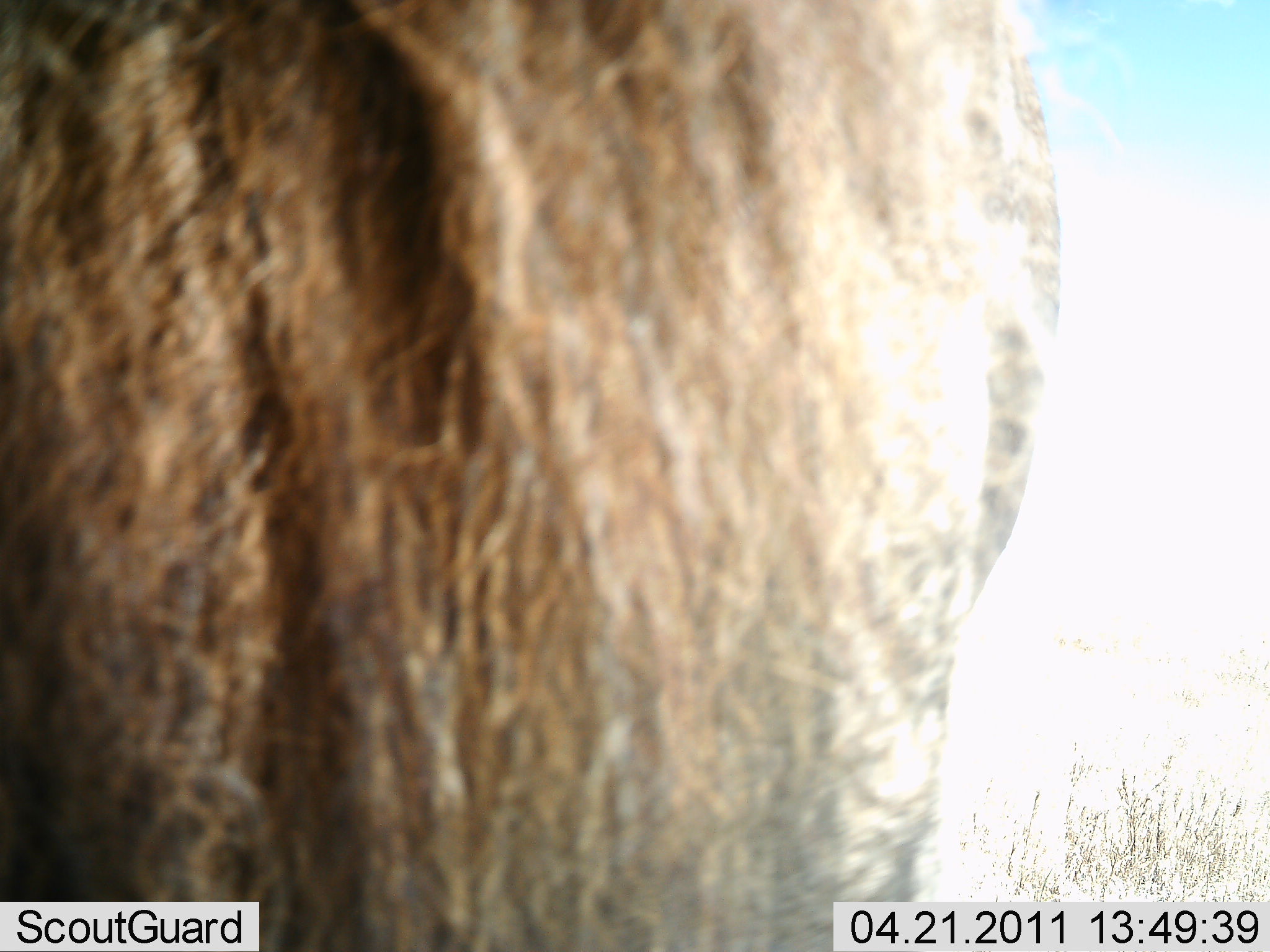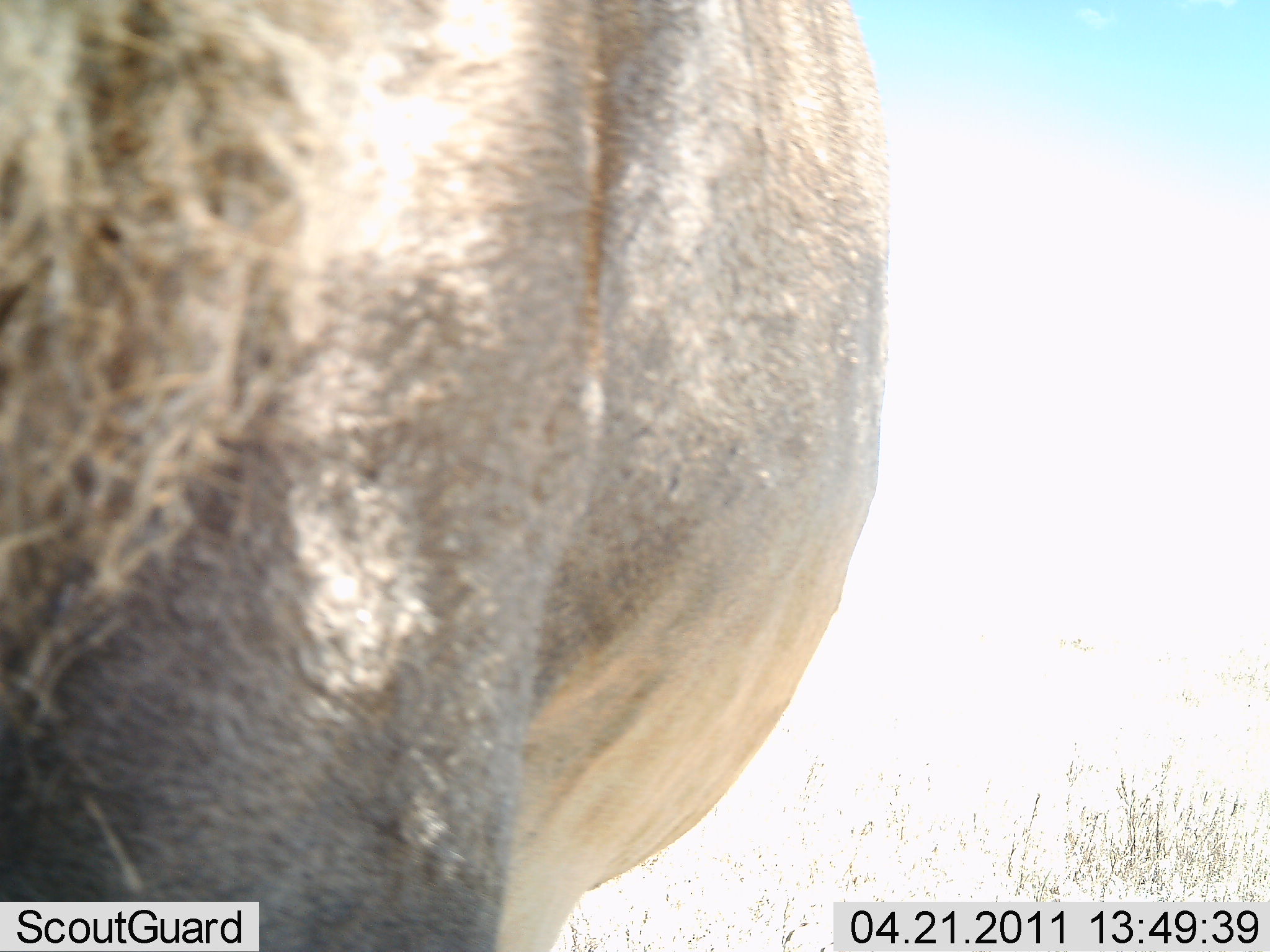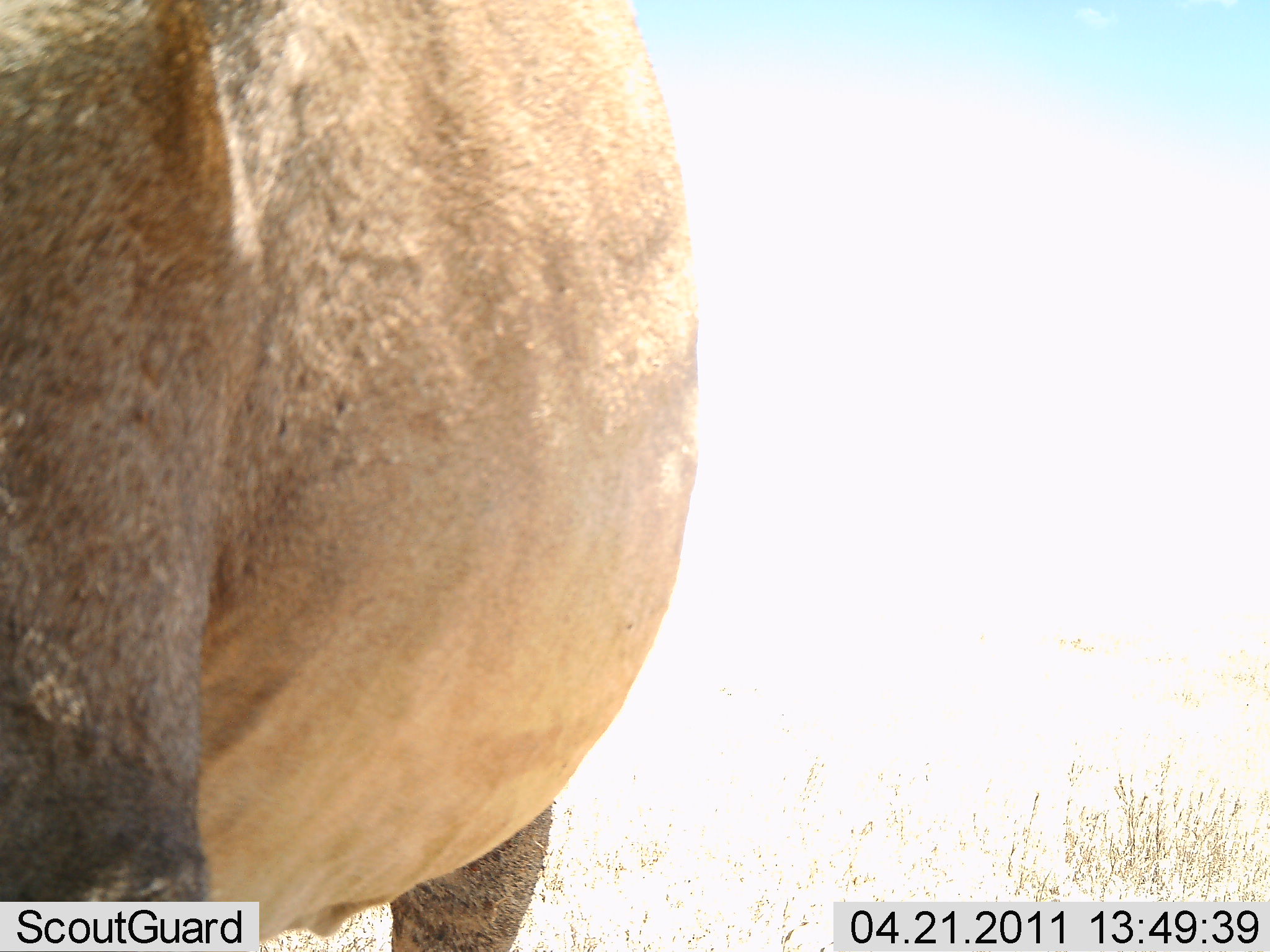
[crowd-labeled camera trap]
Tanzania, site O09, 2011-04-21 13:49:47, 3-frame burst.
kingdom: Animalia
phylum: Chordata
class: Mammalia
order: Artiodactyla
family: Bovidae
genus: Alcelaphus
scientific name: Alcelaphus buselaphus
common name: hartebeest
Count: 1.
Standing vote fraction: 75%.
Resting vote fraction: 0%.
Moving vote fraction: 25%.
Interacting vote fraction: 0%.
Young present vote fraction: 0%.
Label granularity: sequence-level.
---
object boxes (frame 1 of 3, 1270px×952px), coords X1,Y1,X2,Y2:
animal: 0,1,1064,951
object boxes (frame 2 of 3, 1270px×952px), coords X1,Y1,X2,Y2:
animal: 0,1,893,951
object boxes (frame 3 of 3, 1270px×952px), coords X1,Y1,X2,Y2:
animal: 1,2,698,952